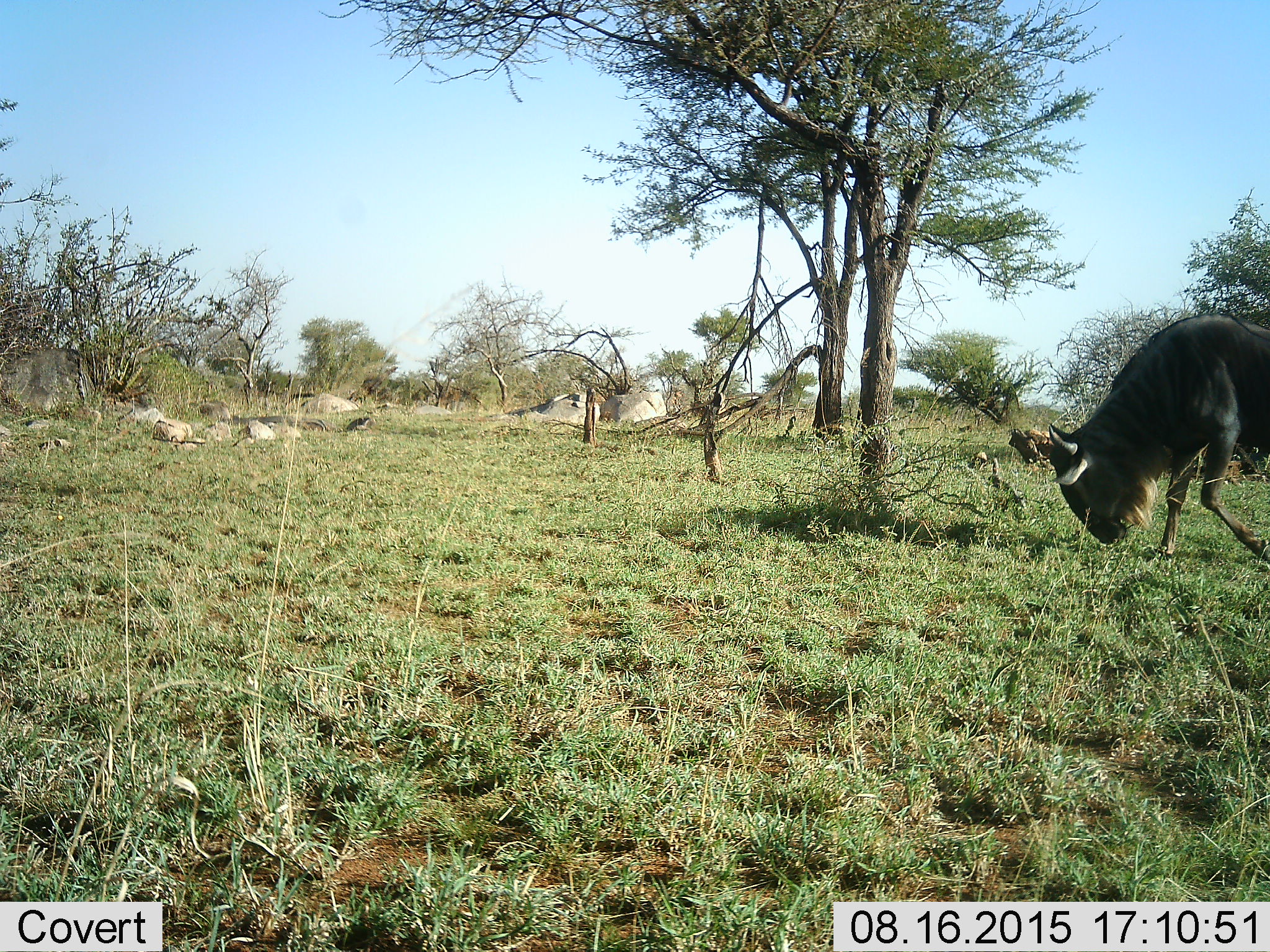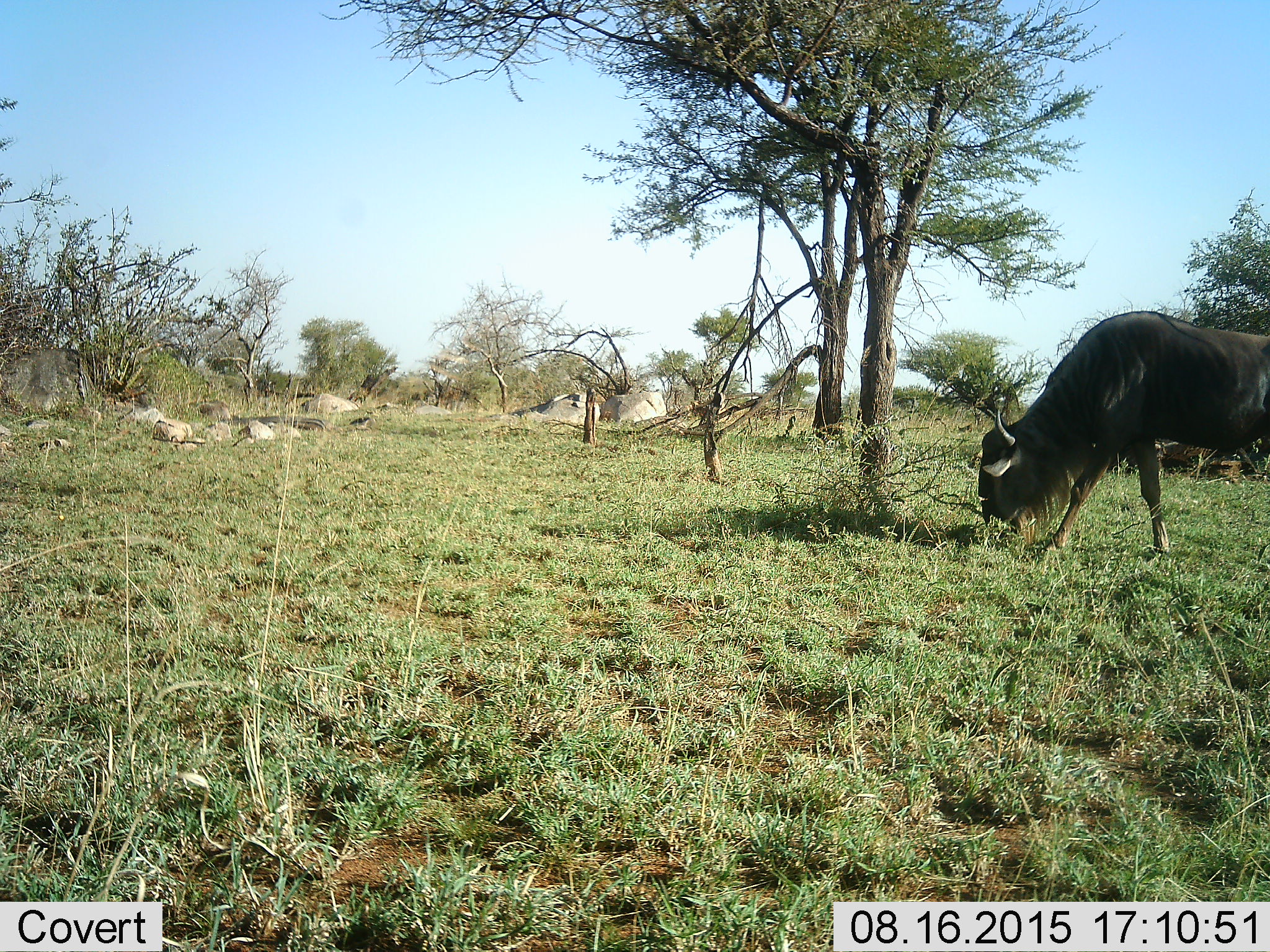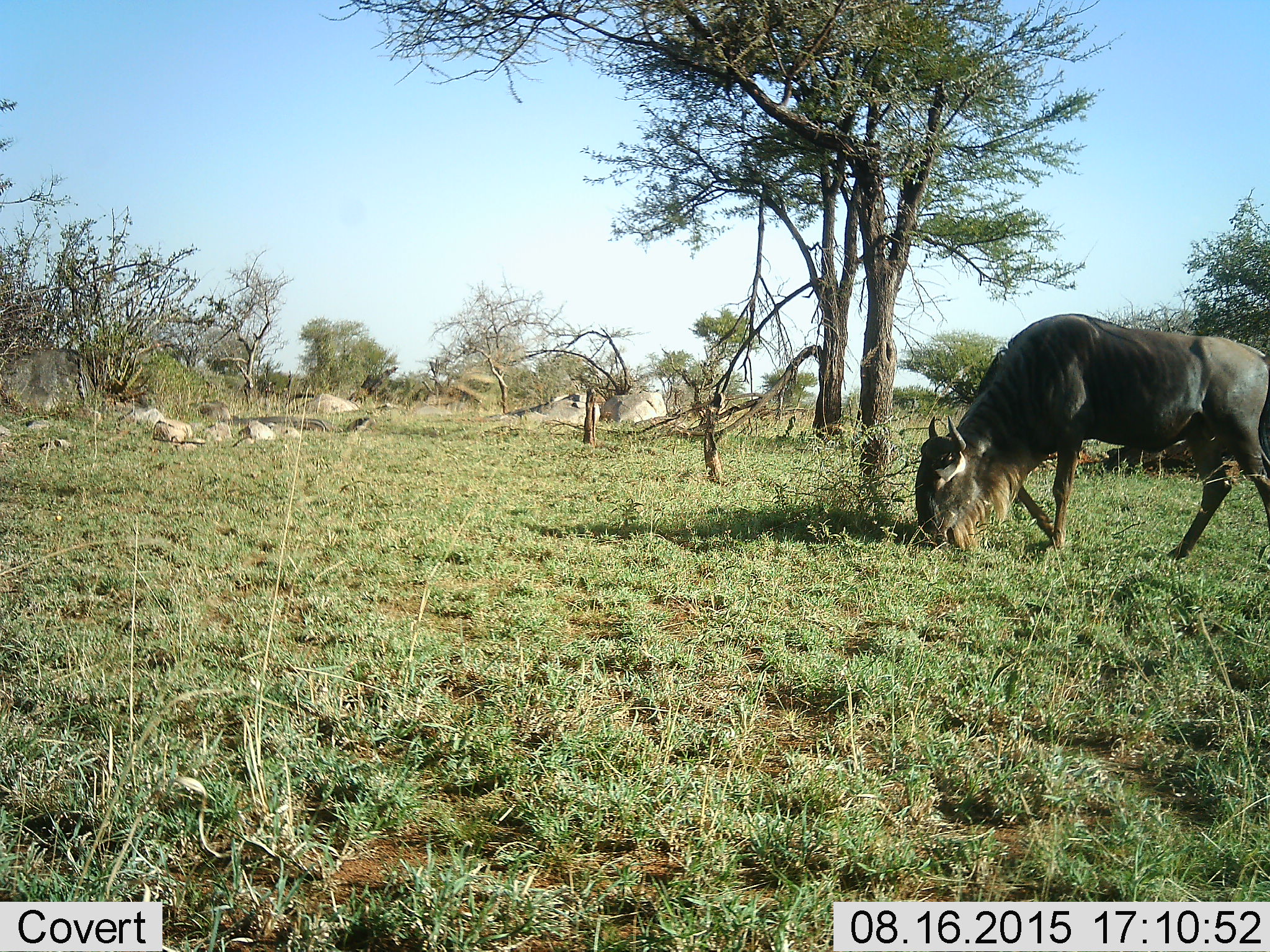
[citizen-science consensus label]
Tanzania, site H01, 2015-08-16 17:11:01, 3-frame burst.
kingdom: Animalia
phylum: Chordata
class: Mammalia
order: Artiodactyla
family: Bovidae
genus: Connochaetes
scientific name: Connochaetes taurinus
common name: blue wildebeest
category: wildebeest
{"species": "wildebeest (blue wildebeest) (Connochaetes taurinus)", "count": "1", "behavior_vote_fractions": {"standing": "22%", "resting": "0%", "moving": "67%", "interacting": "0%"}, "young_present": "0%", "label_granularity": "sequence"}